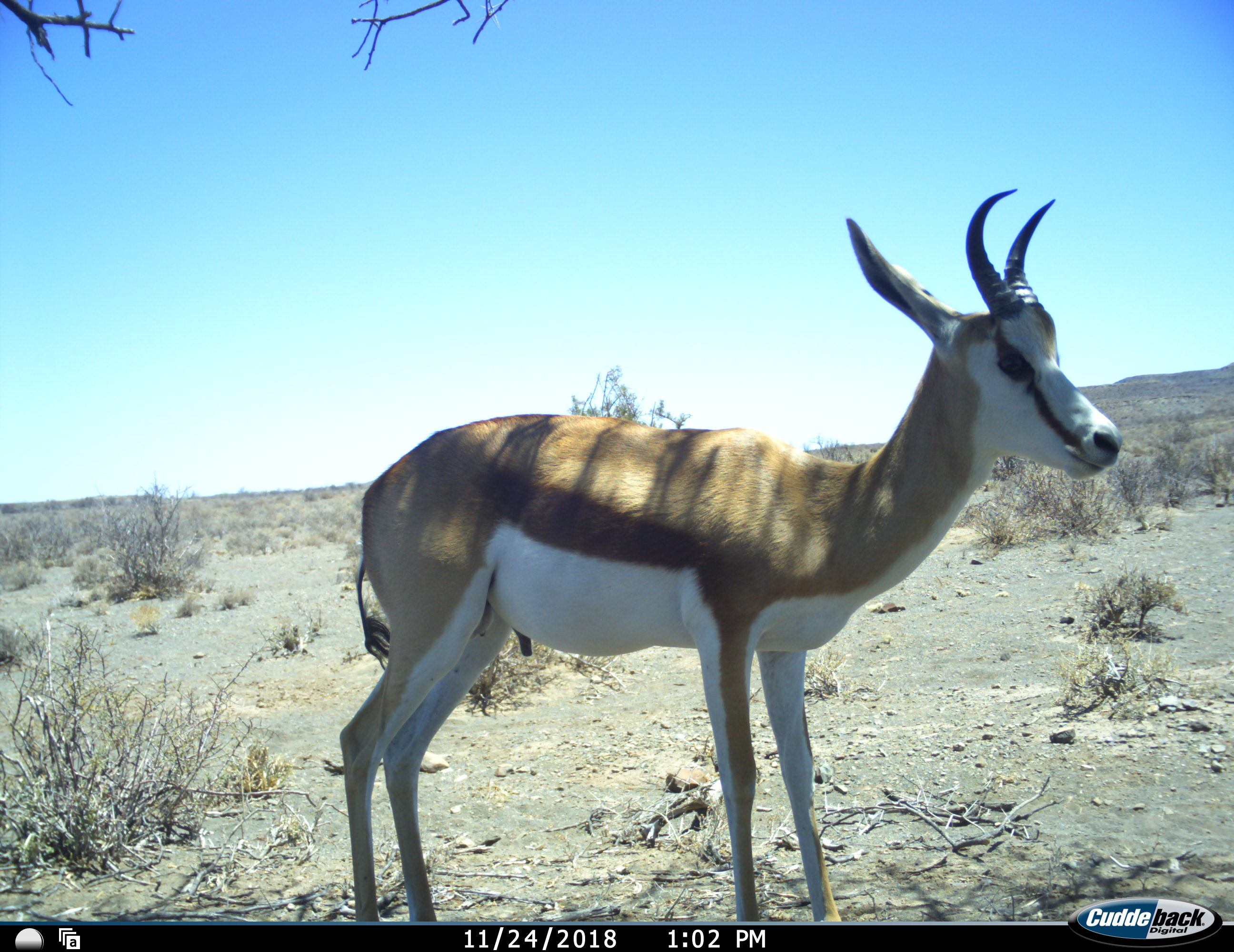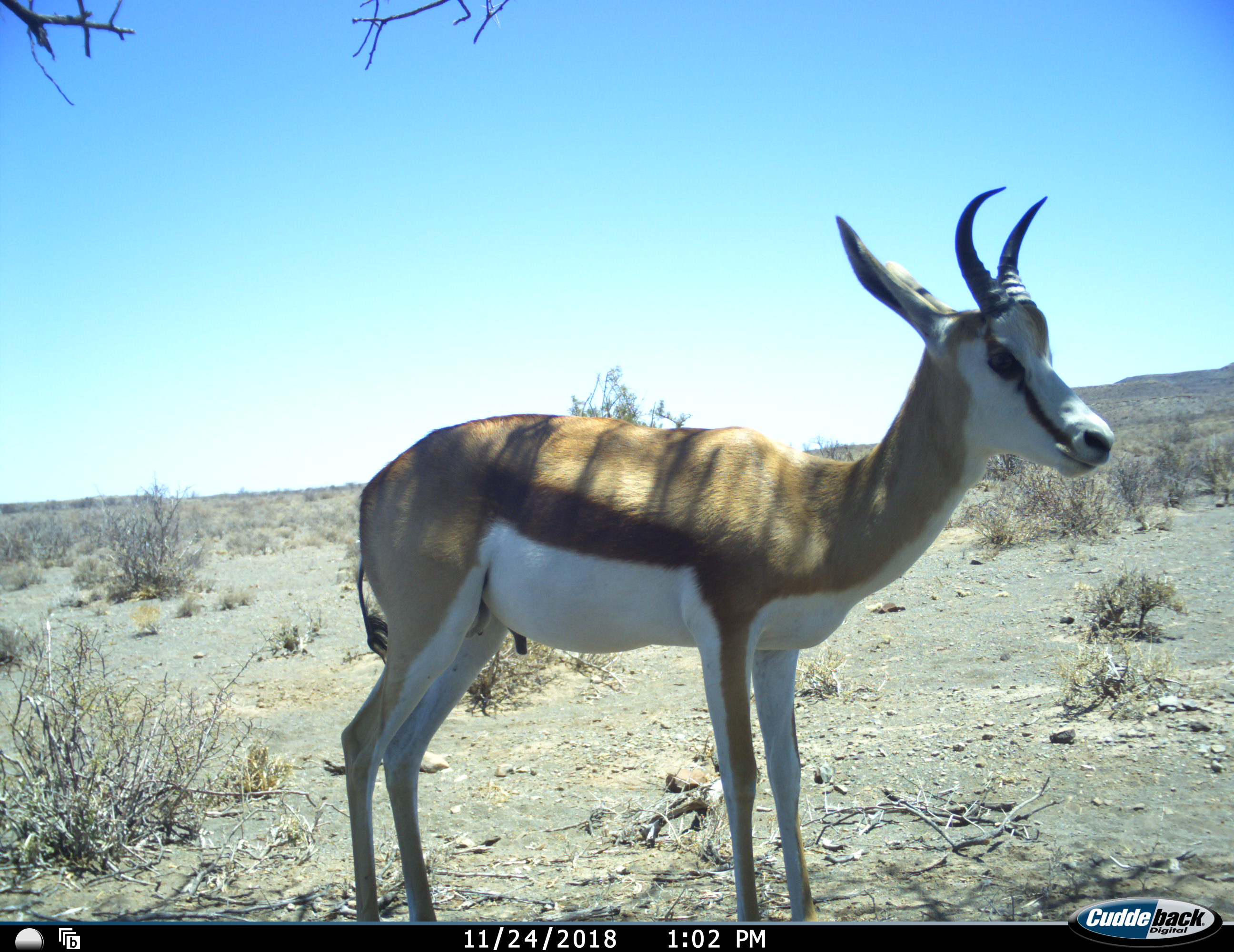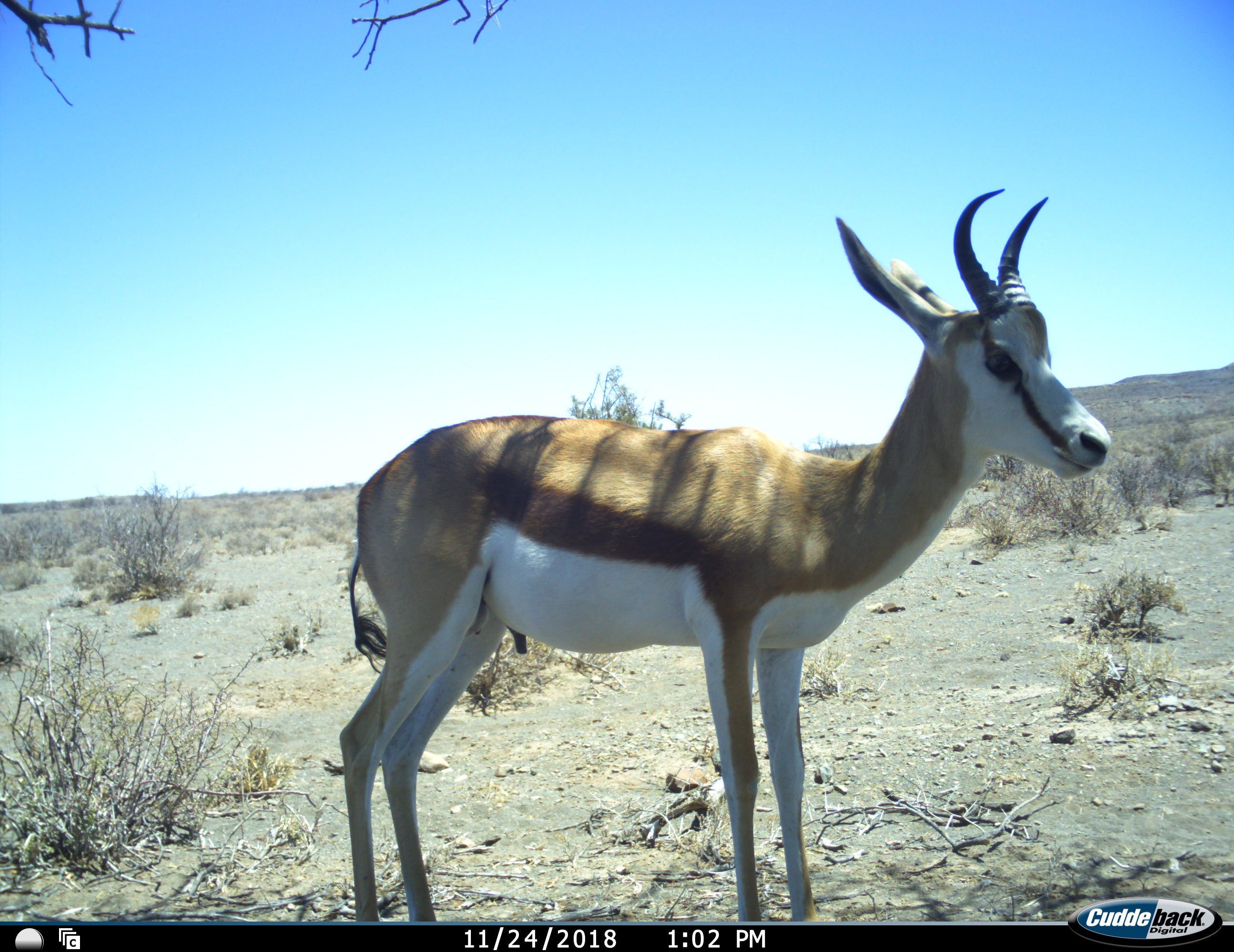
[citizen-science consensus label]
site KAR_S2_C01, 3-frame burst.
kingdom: Animalia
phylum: Chordata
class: Mammalia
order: Artiodactyla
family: Bovidae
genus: Antidorcas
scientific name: Antidorcas marsupialis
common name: springbok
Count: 1.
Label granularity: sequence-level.